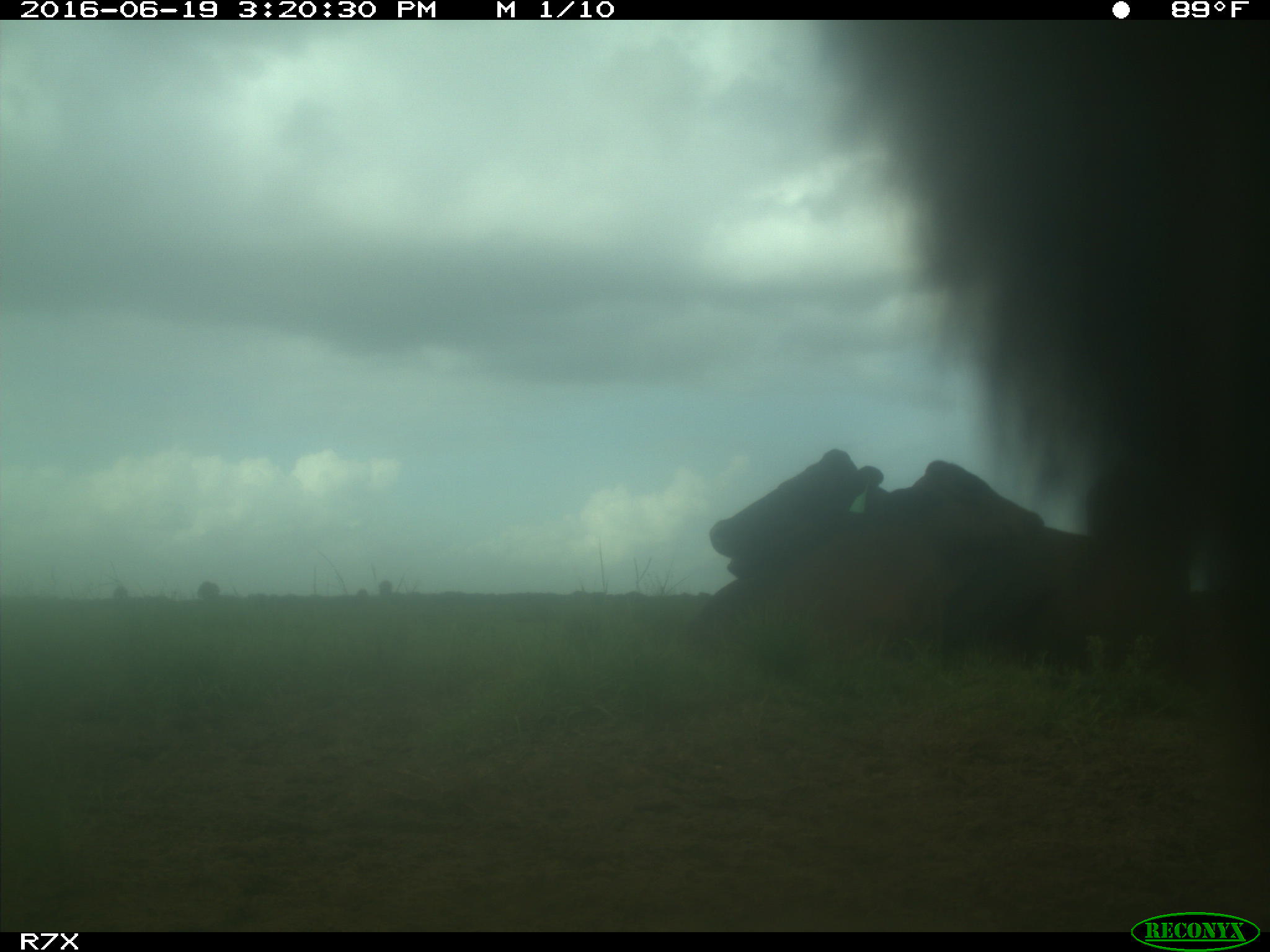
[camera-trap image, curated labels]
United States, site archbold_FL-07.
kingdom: Animalia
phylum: Chordata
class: Mammalia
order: Artiodactyla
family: Bovidae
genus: Bos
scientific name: Bos taurus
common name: domestic cow